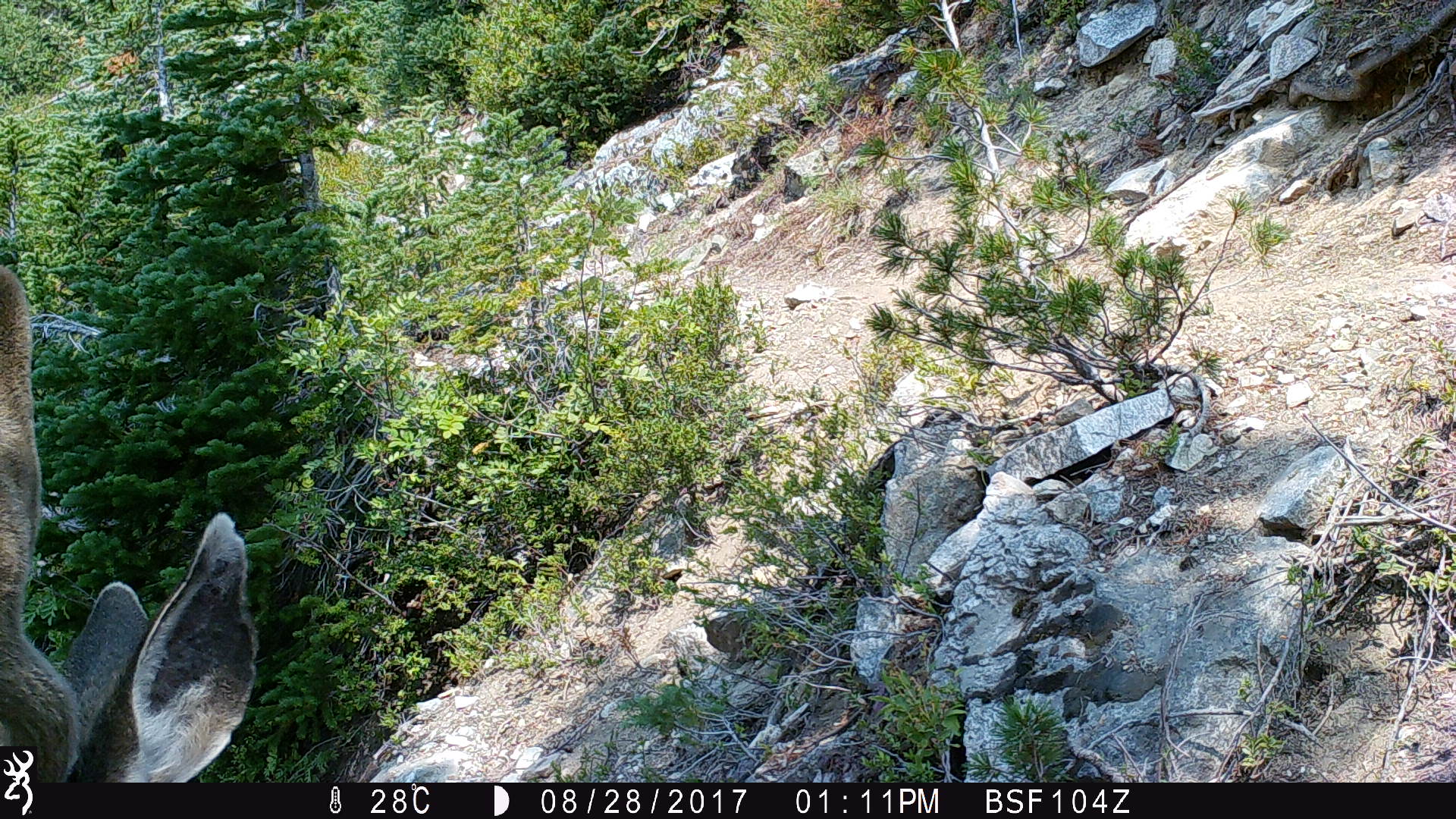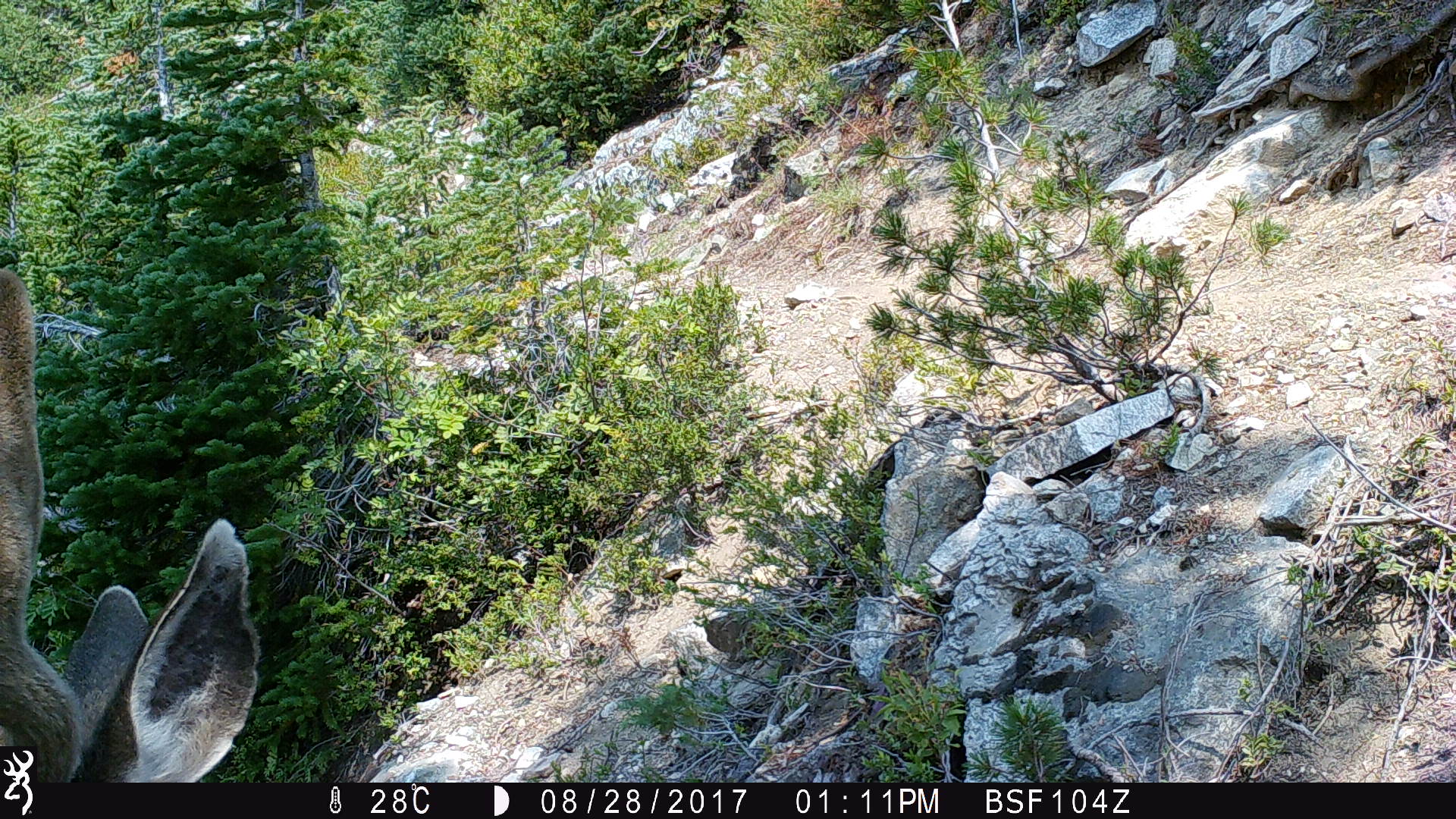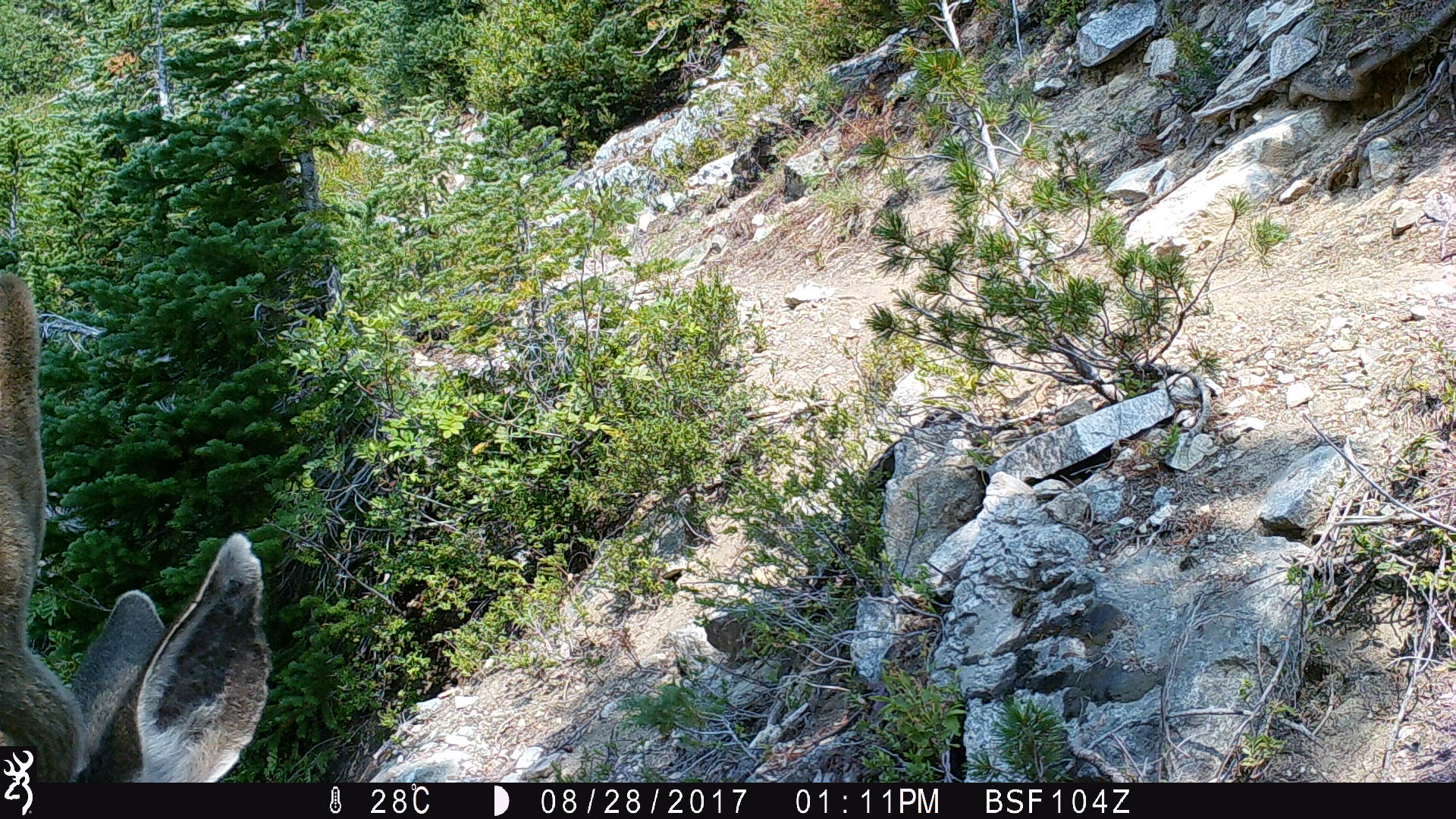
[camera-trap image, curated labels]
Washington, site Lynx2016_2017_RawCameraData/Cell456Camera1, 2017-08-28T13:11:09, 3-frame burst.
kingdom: Animalia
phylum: Chordata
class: Mammalia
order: Artiodactyla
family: Cervidae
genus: Odocoileus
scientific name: Odocoileus hemionus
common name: mule deer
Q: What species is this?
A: Odocoileus hemionus (mule deer).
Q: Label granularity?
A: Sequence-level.